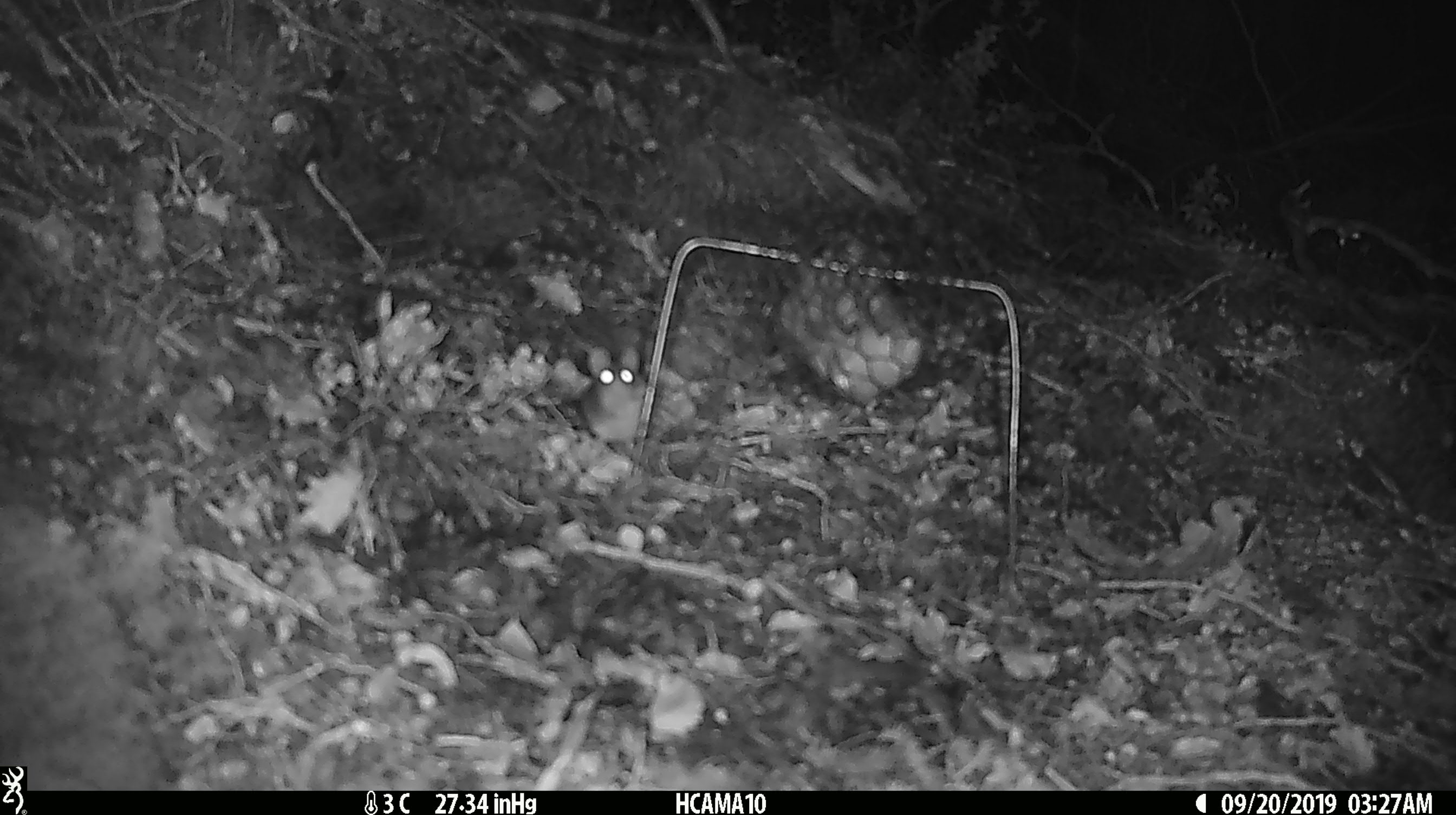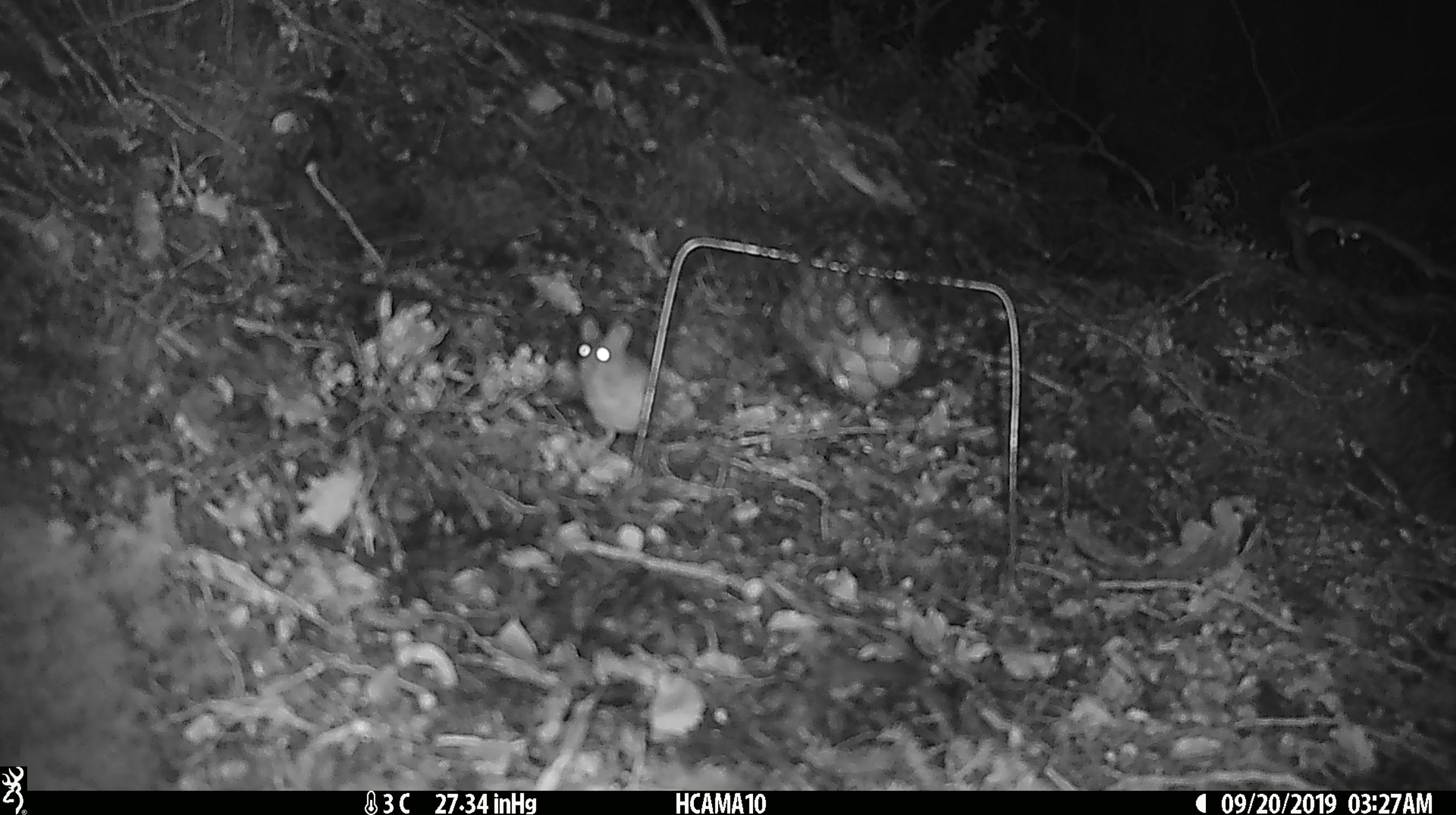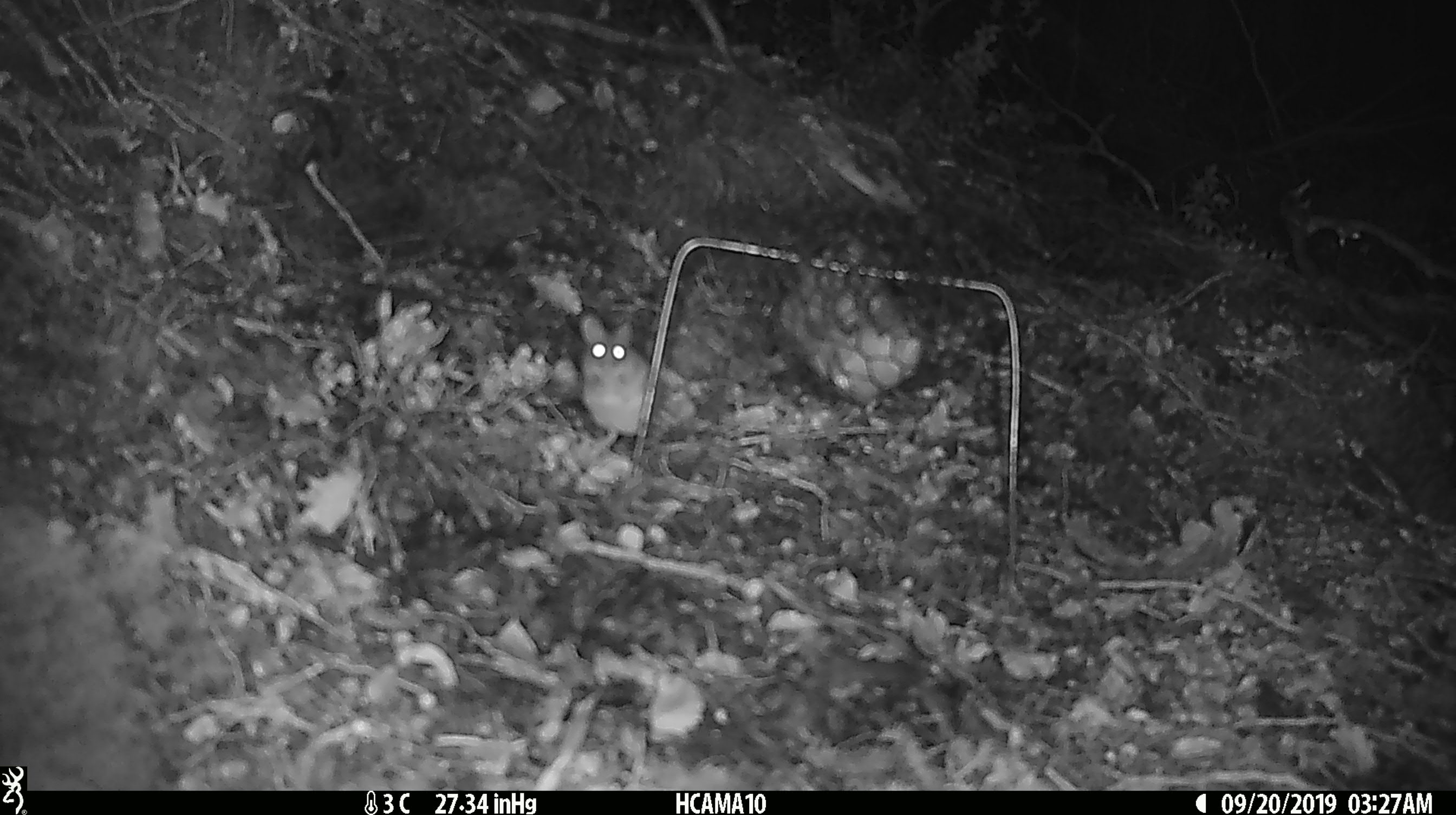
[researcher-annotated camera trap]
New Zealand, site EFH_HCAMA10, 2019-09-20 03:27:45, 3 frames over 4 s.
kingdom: Animalia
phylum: Chordata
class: Mammalia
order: Rodentia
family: Muridae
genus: Mus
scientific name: Mus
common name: mouse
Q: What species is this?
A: Mouse (Mus).